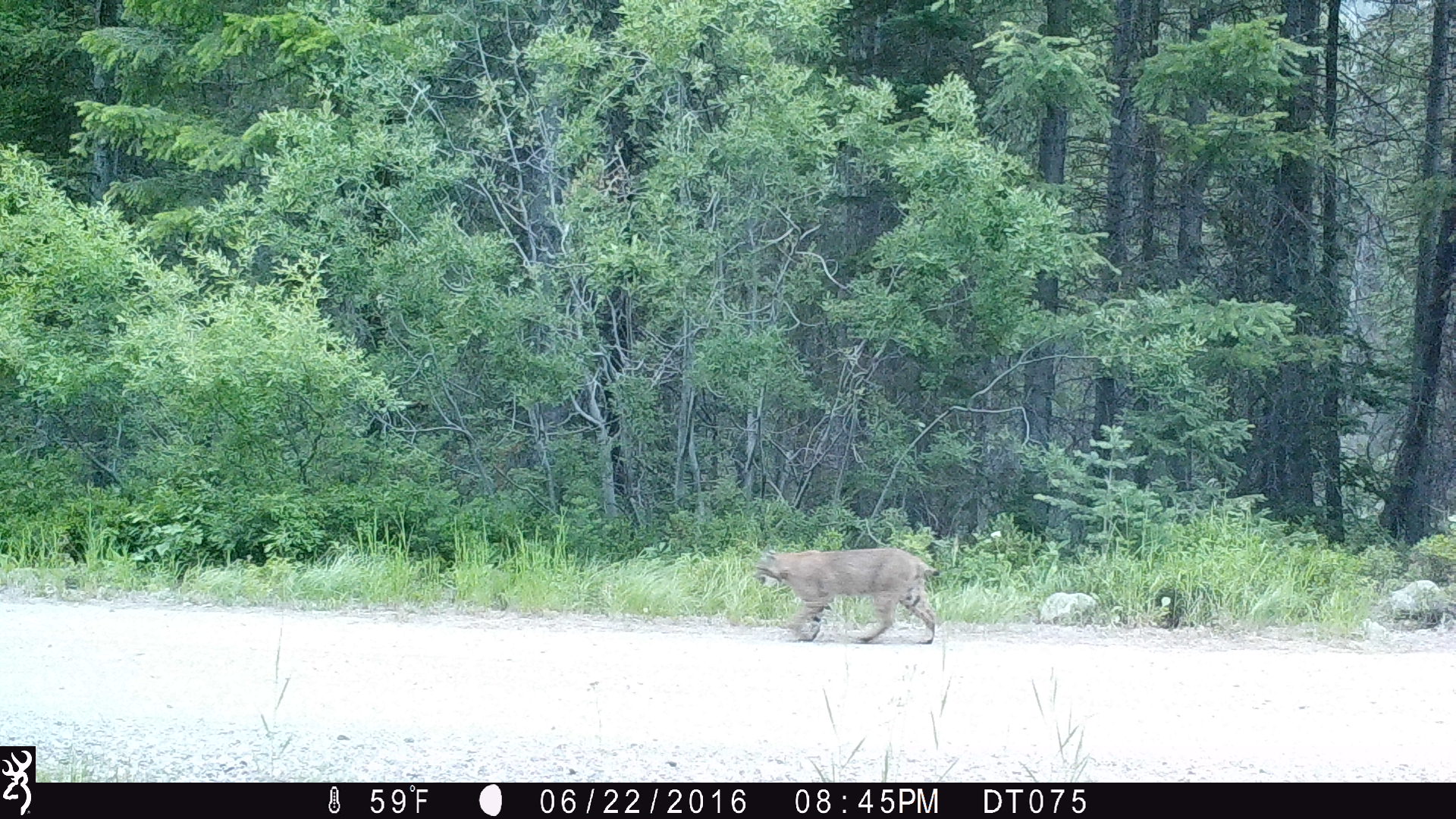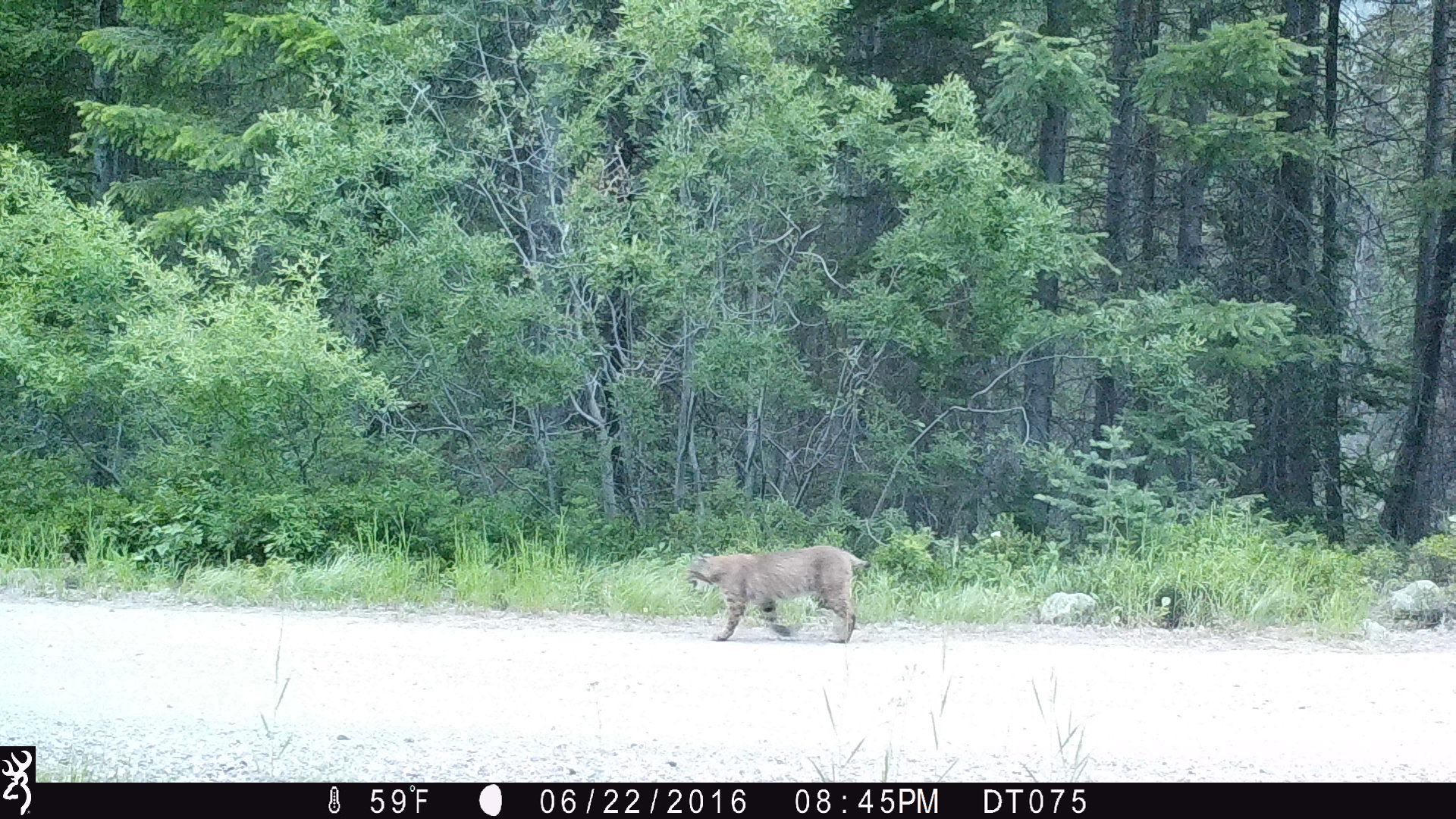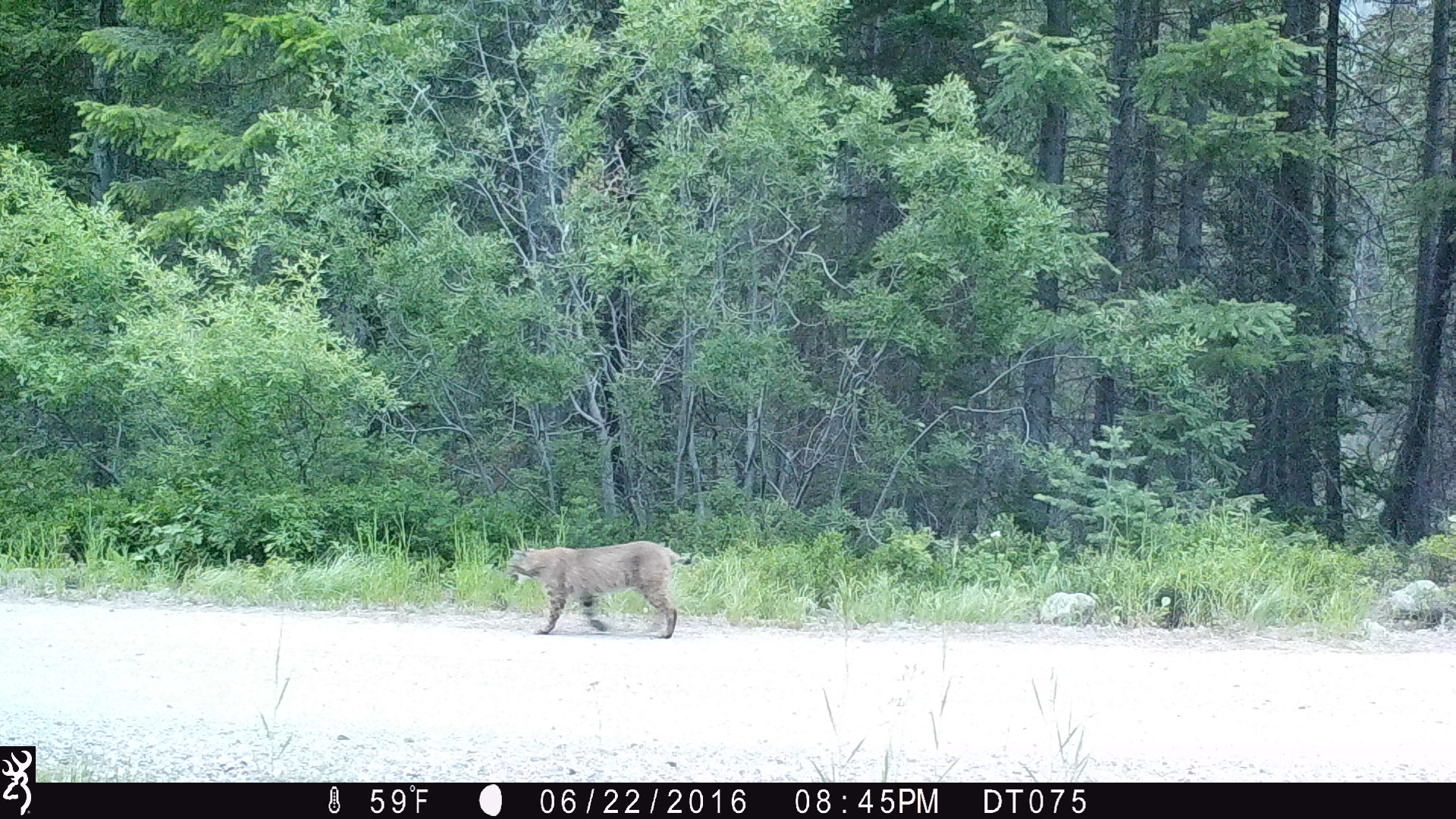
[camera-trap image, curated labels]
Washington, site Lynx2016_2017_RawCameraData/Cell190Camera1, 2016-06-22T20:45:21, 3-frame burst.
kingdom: Animalia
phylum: Chordata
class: Mammalia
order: Carnivora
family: Felidae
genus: Lynx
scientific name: Lynx rufus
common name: bobcat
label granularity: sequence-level